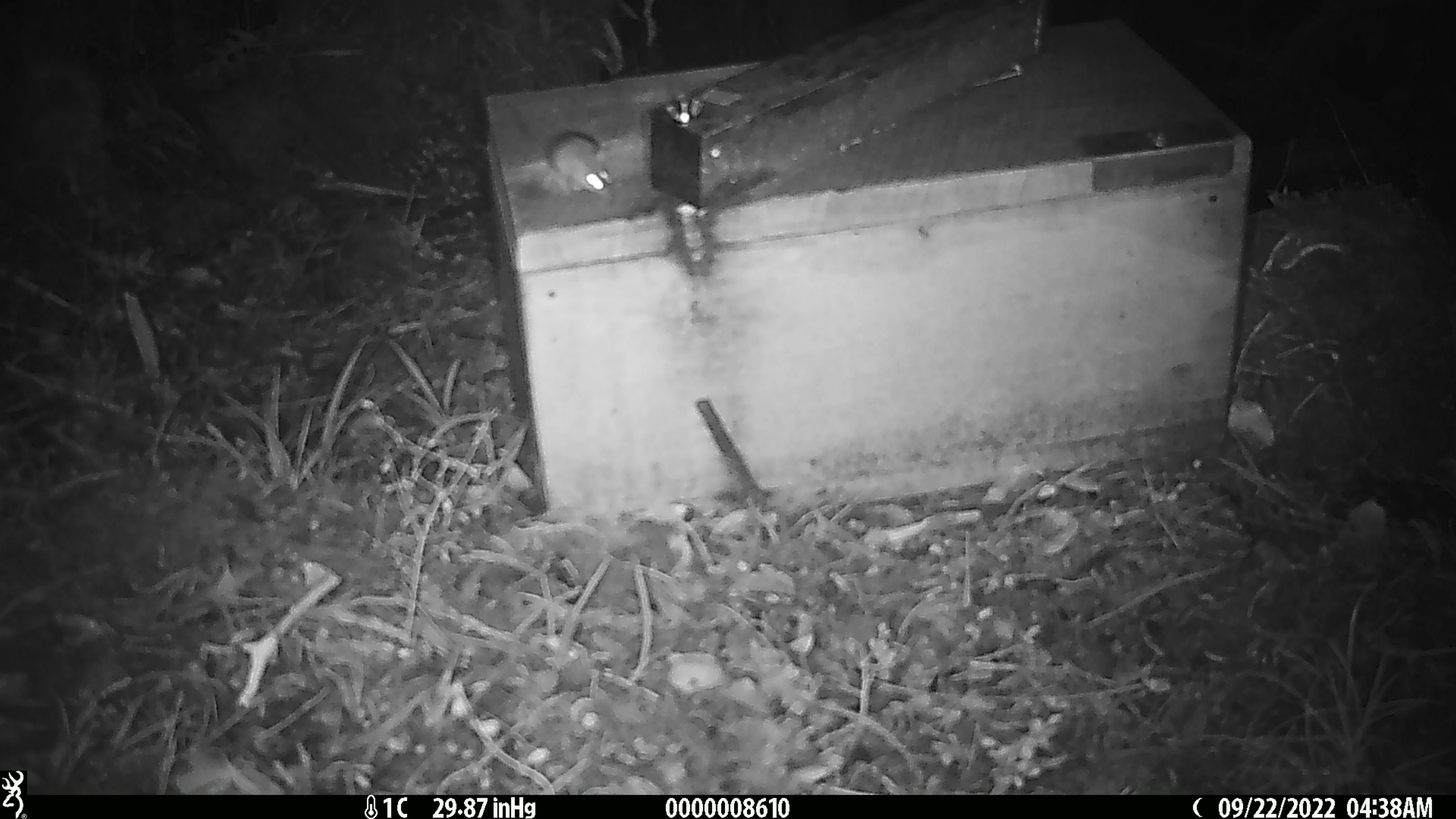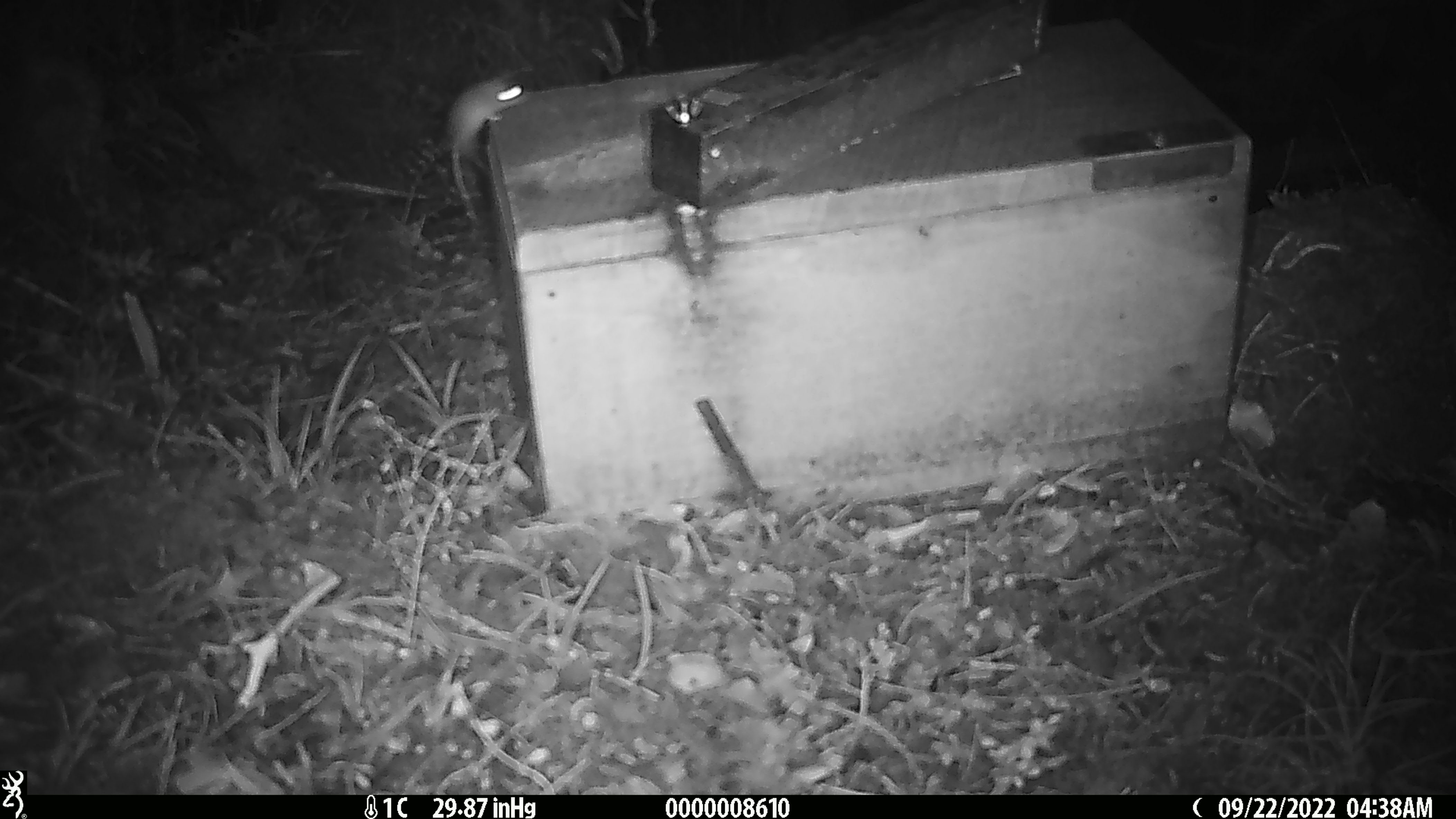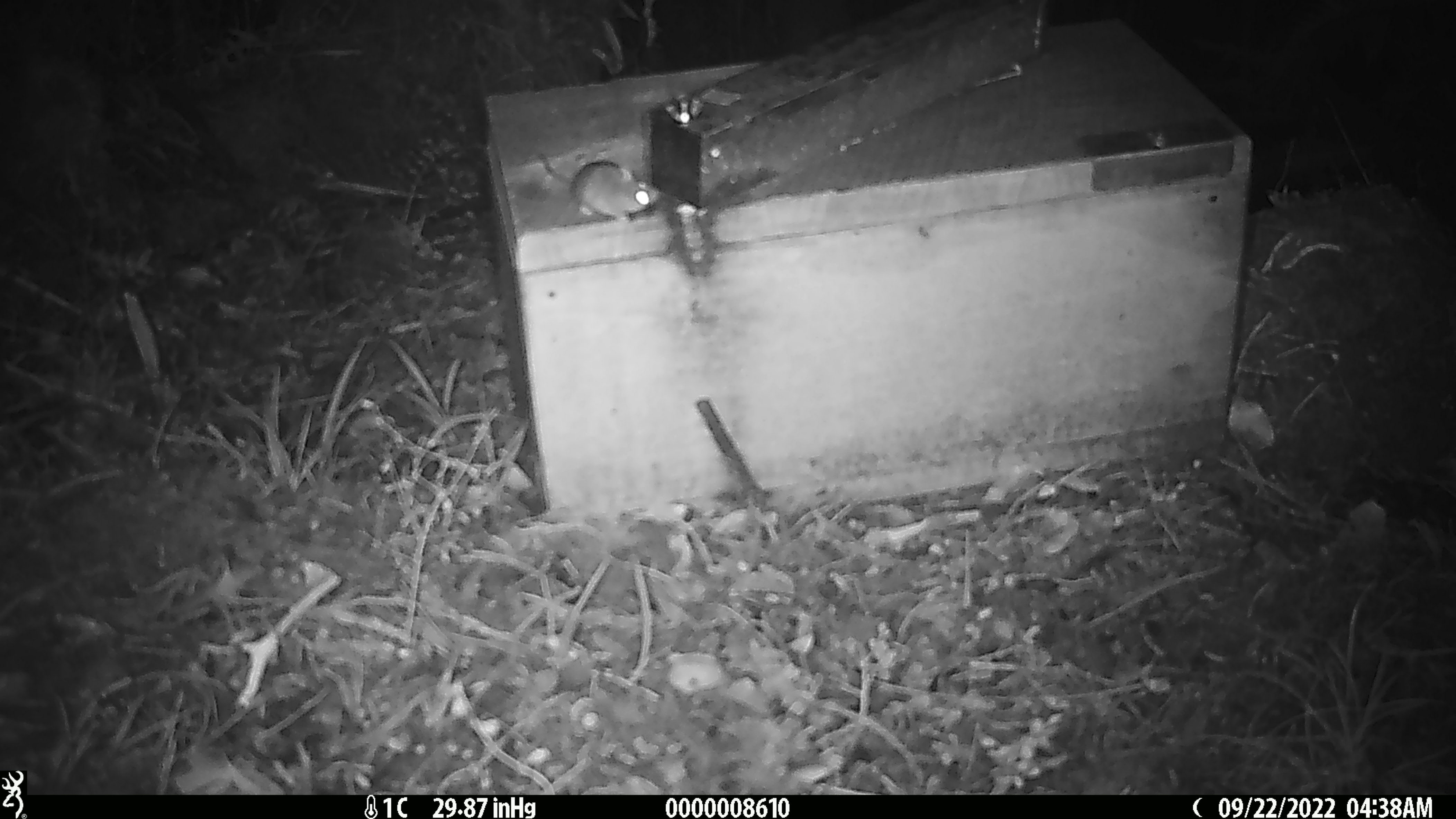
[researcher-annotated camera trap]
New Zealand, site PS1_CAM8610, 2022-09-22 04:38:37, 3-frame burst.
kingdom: Animalia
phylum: Chordata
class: Mammalia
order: Rodentia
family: Muridae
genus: Mus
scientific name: Mus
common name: mouse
Mouse (Mus).